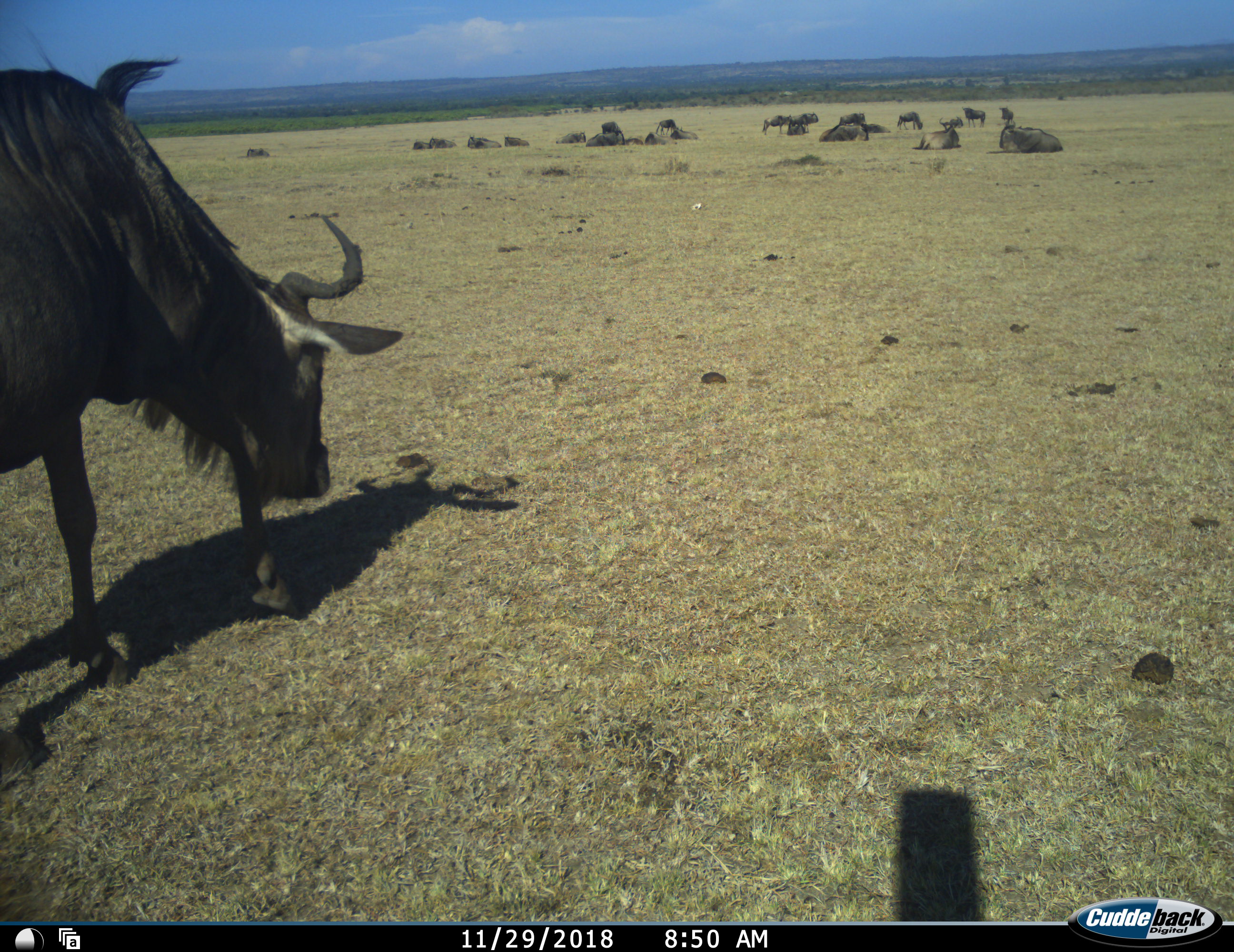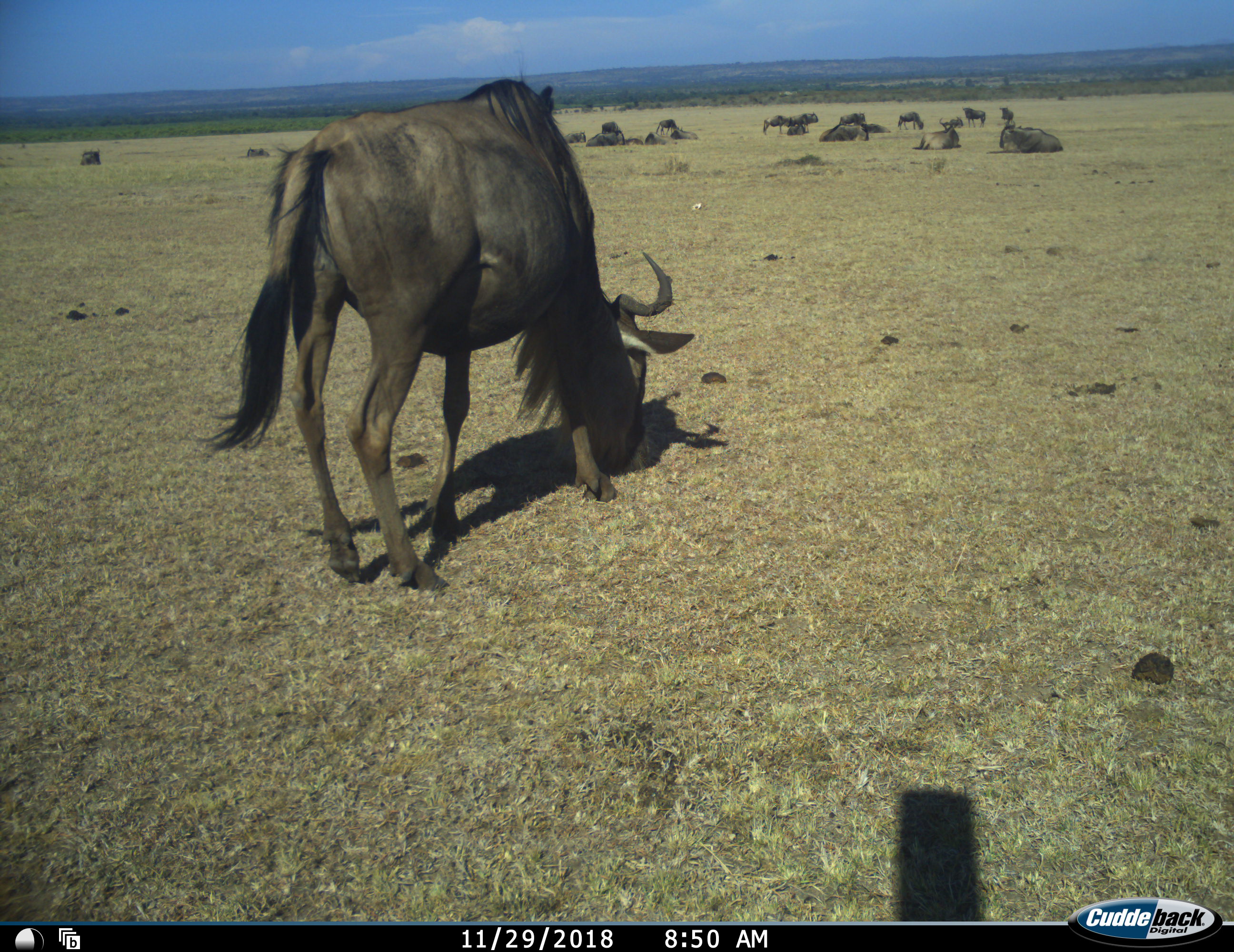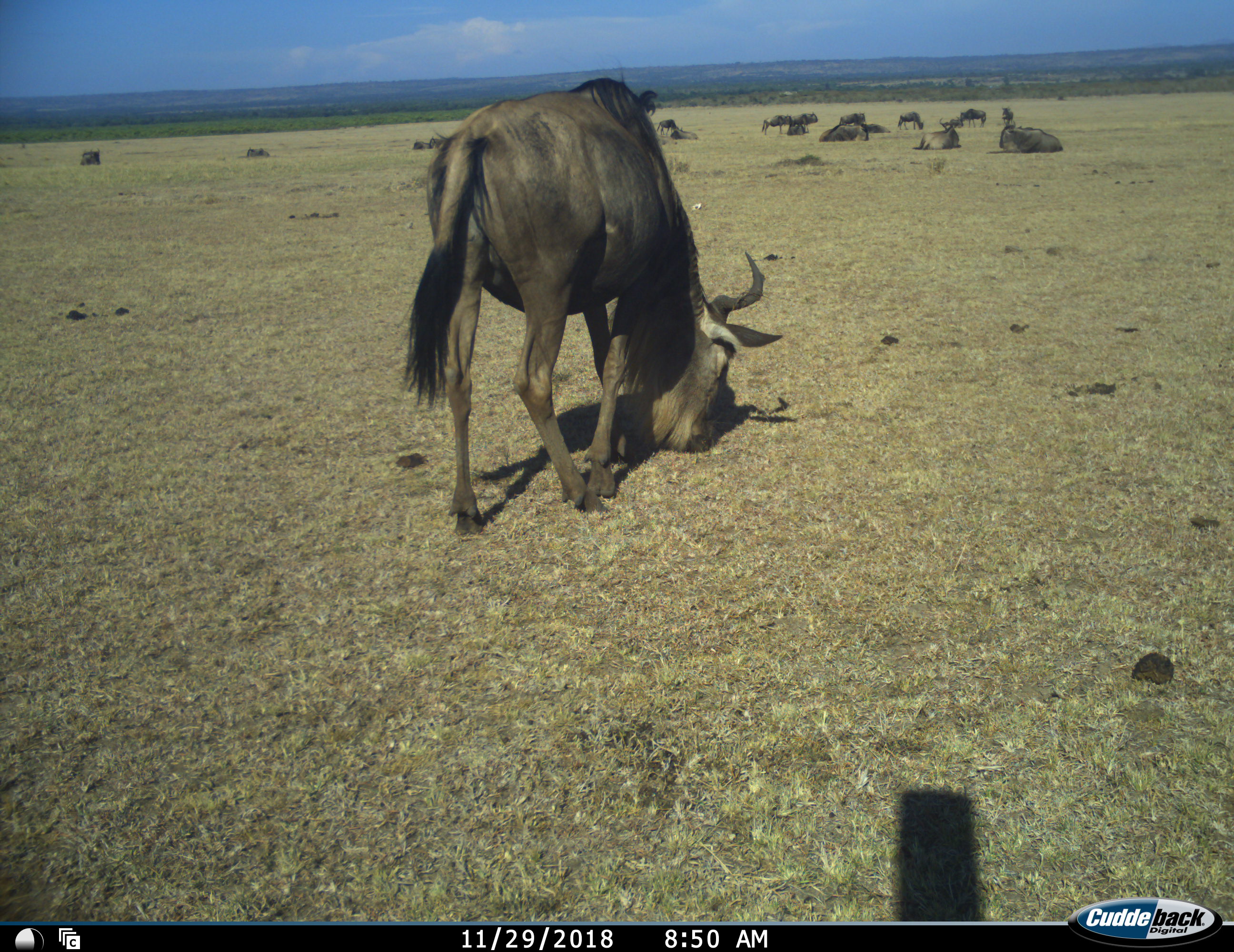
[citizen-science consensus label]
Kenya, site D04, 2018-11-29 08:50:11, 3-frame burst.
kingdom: Animalia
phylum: Chordata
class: Mammalia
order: Artiodactyla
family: Bovidae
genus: Connochaetes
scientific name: Connochaetes taurinus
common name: common wildebeest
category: wildebeest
Wildebeest (common wildebeest) (Connochaetes taurinus), count 11-50. Behavior (volunteer vote fractions): standing 50%, resting 90%, moving 50%, interacting 0%. Young present (vote fraction): 10%. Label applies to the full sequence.